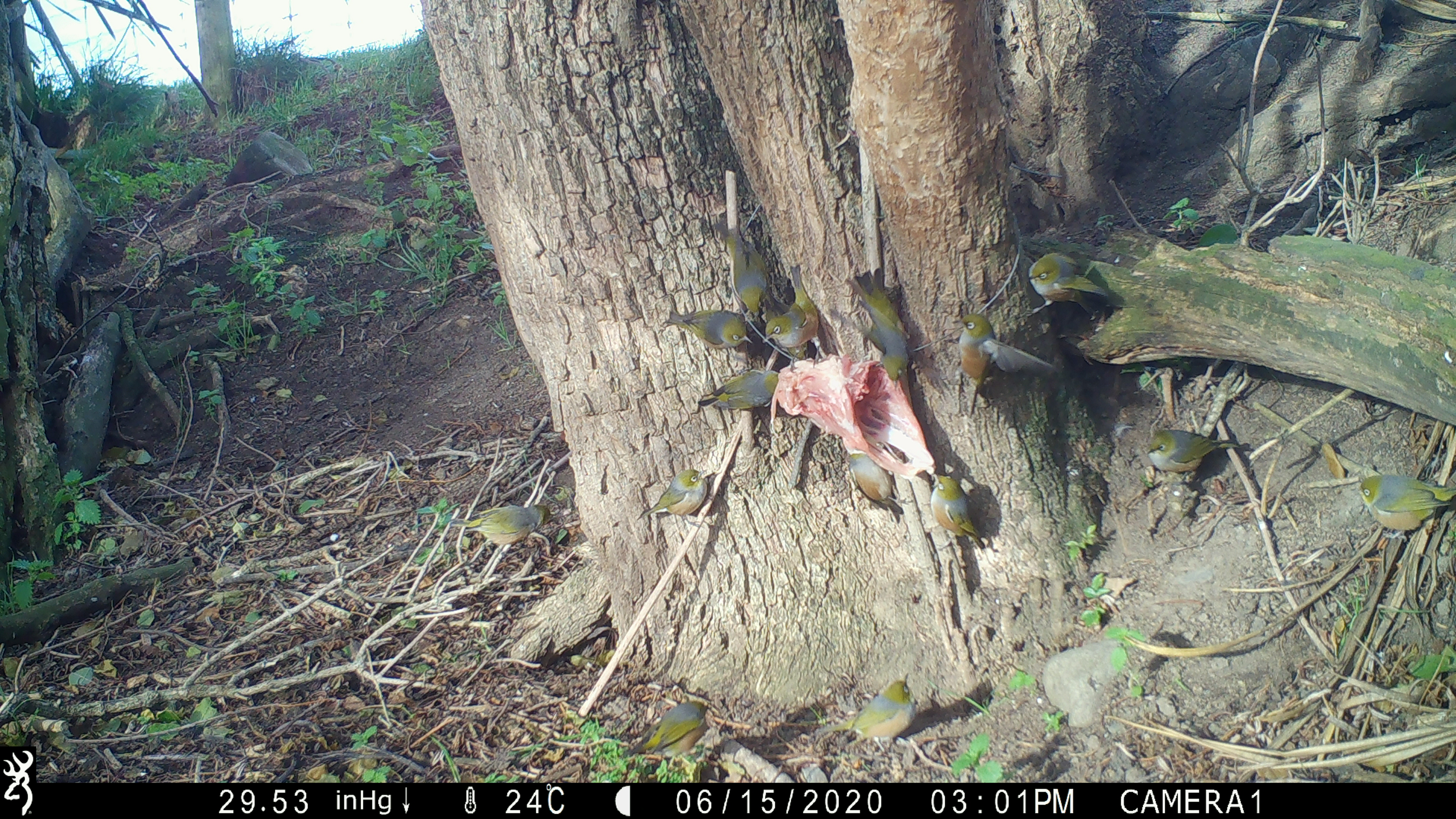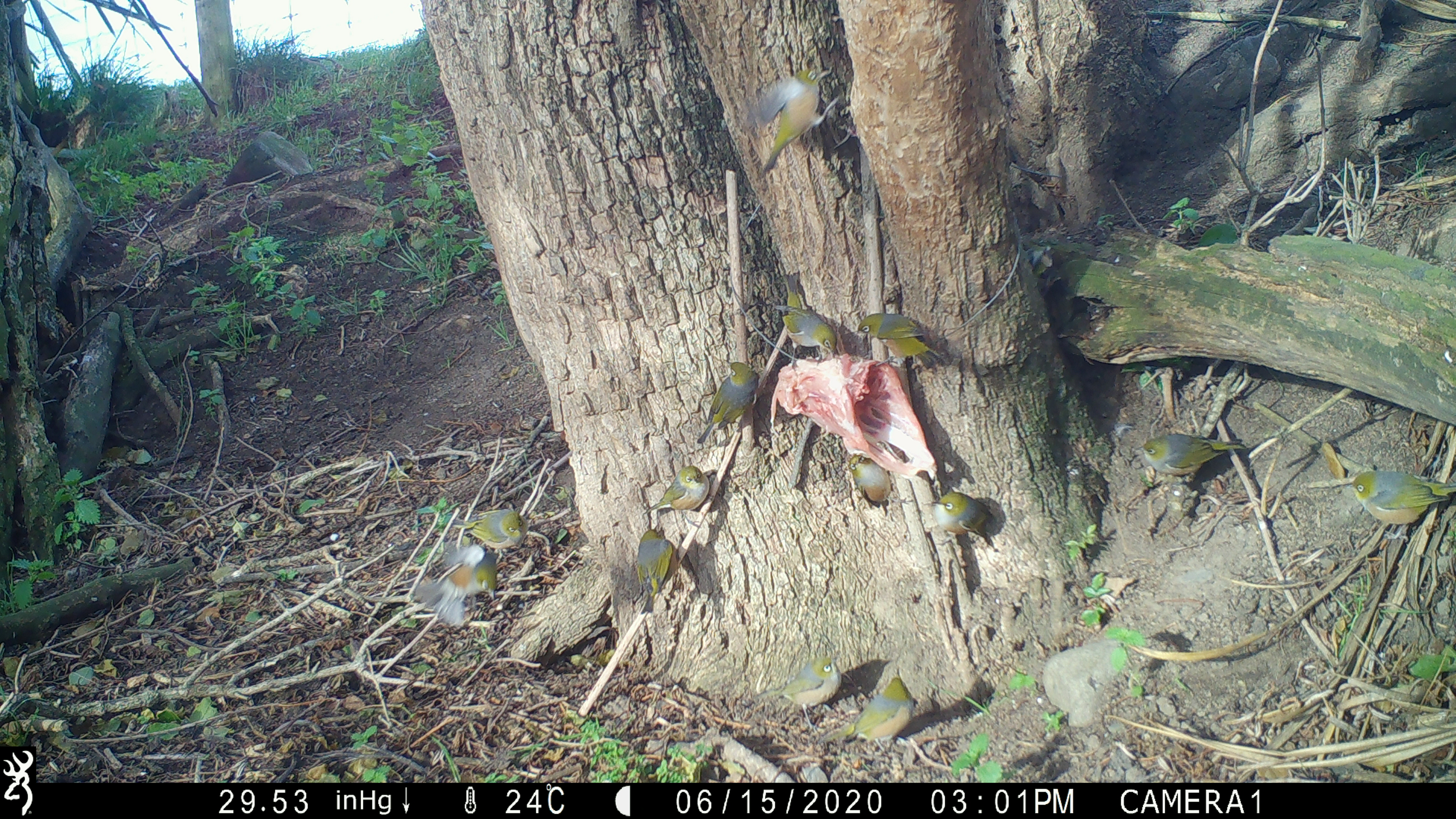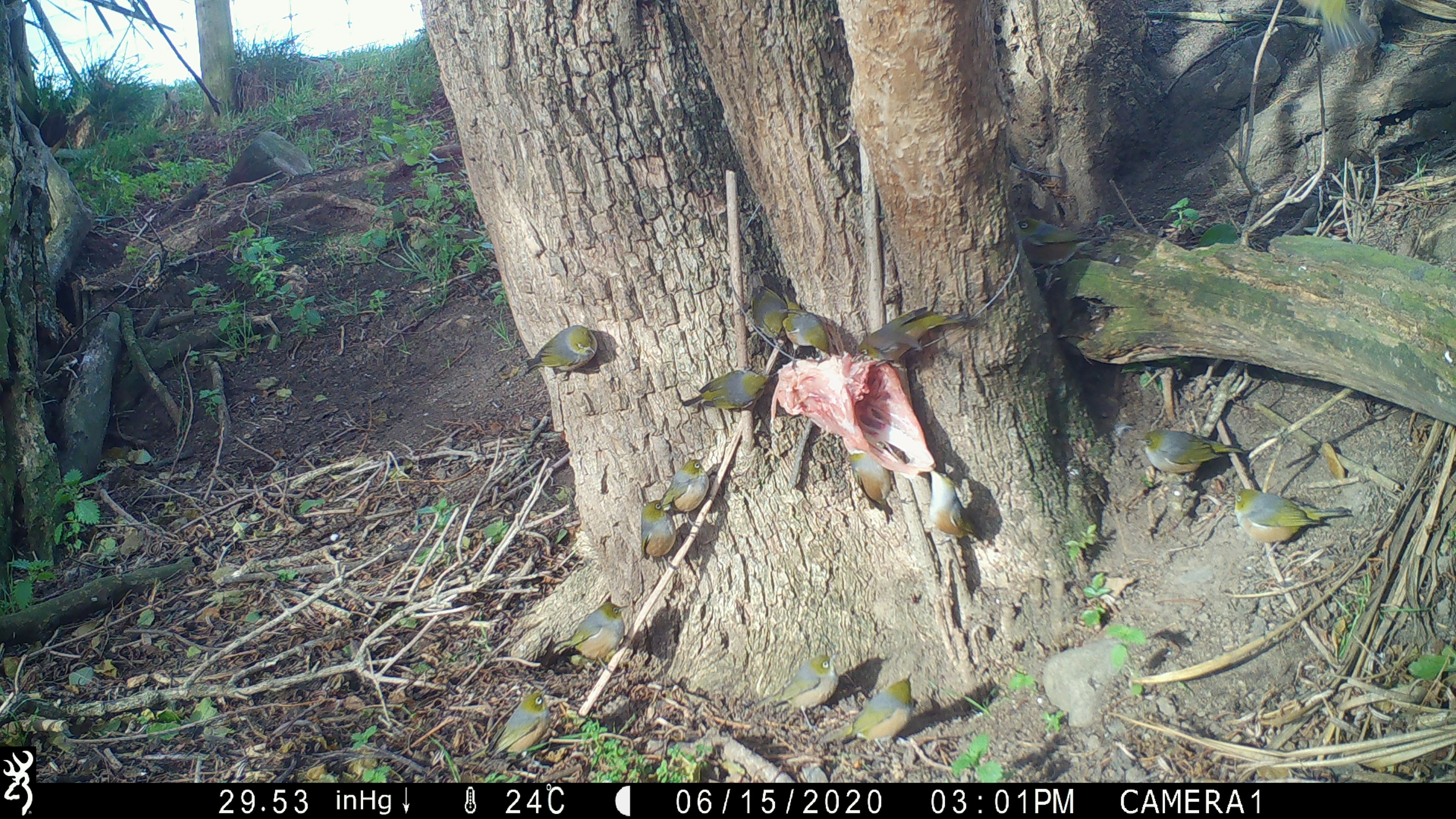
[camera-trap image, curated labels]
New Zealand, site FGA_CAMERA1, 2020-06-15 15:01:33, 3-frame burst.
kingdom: Animalia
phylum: Chordata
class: Aves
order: Passeriformes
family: Zosteropidae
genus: Zosterops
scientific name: Zosterops lateralis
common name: silvereye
Silvereye (Zosterops lateralis).